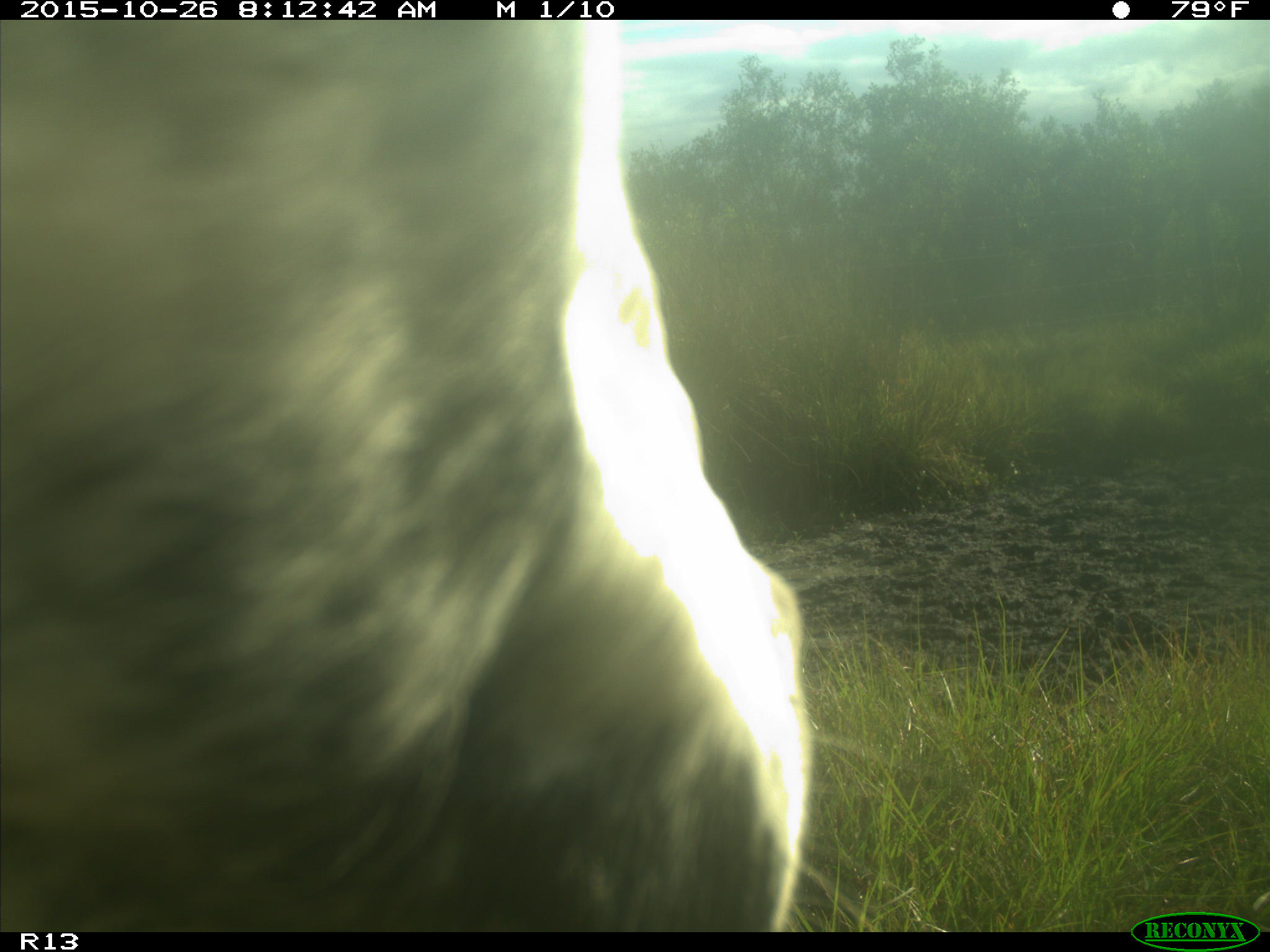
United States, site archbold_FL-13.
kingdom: Animalia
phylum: Chordata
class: Mammalia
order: Artiodactyla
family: Bovidae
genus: Bos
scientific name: Bos taurus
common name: domestic cow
Bos taurus (domestic cow).